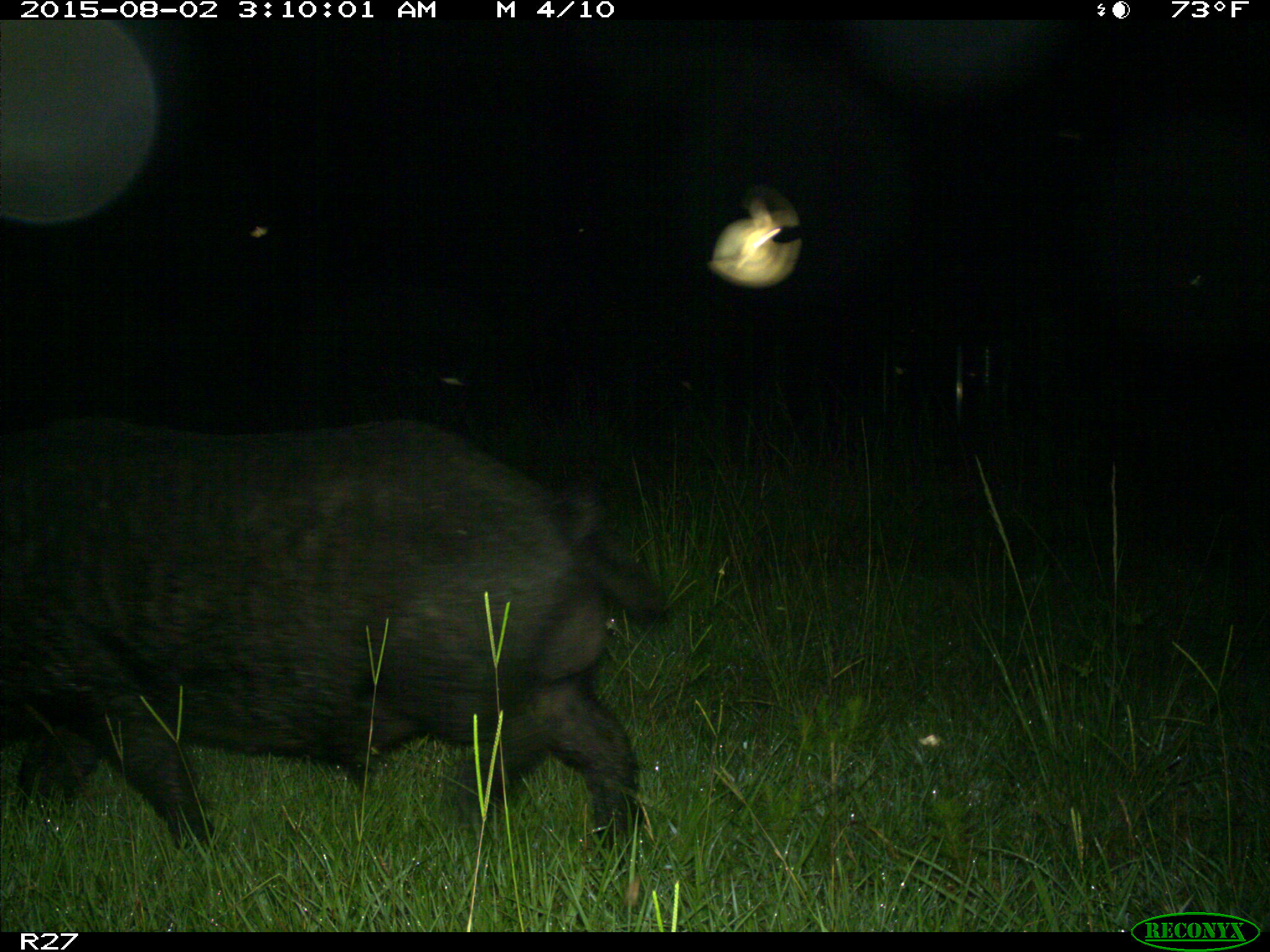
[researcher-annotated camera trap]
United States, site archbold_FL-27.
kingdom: Animalia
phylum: Chordata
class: Mammalia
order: Artiodactyla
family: Suidae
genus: Sus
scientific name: Sus scrofa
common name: wild boar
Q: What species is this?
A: Sus scrofa (wild boar).